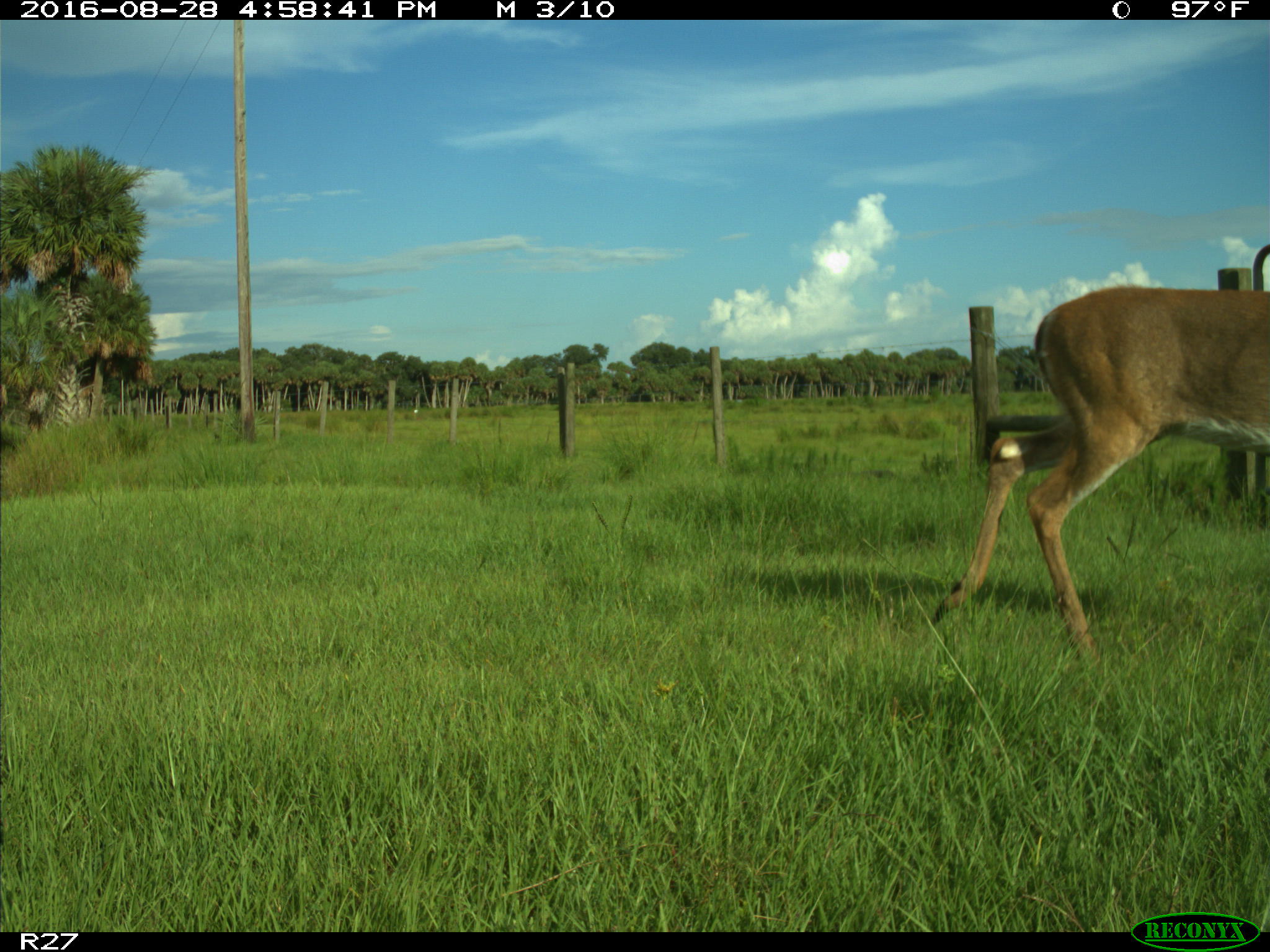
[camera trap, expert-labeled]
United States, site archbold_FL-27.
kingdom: Animalia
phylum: Chordata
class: Mammalia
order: Artiodactyla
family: Cervidae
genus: Odocoileus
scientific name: Odocoileus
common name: deer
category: unidentified deer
Unidentified deer (deer) (Odocoileus).